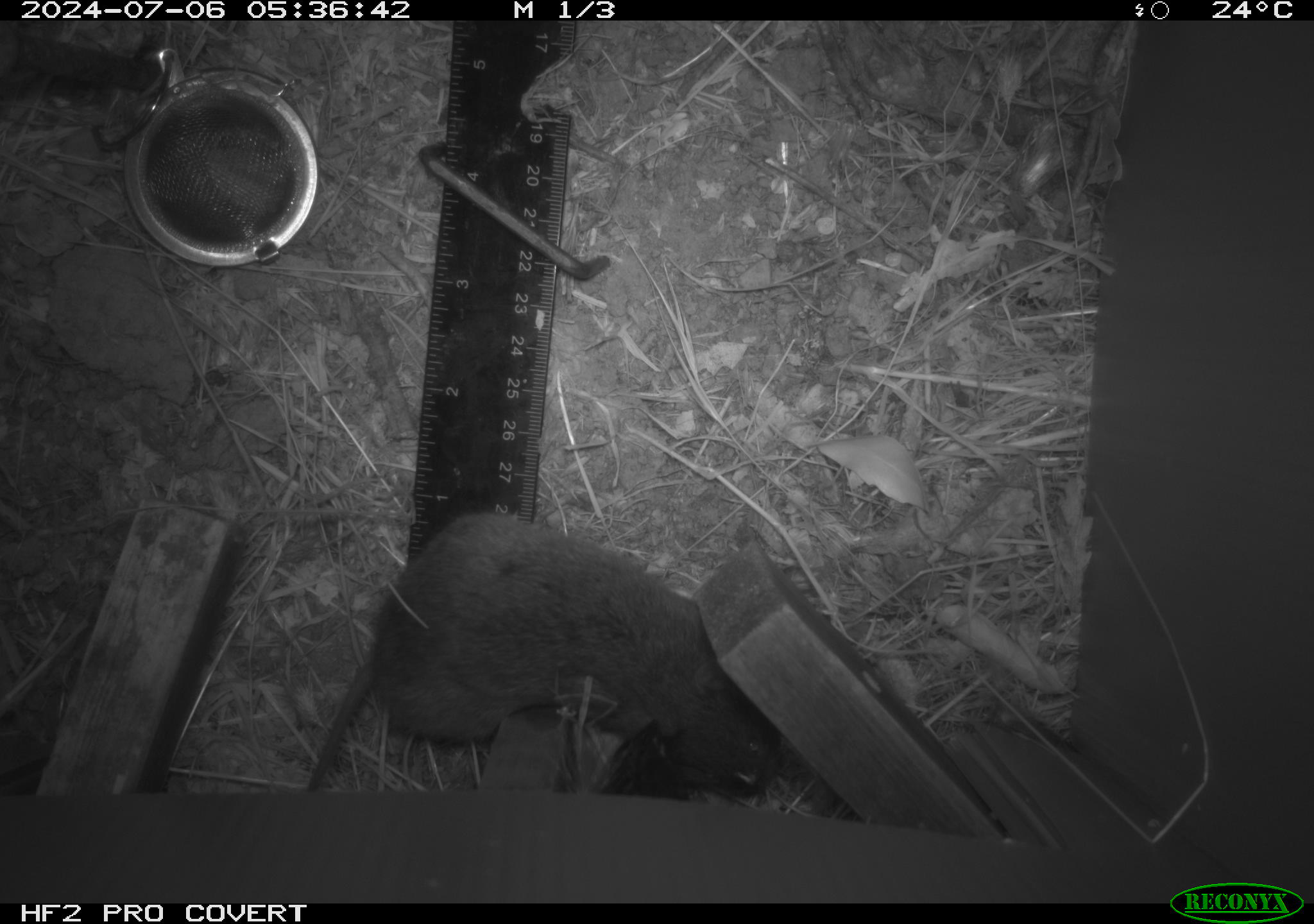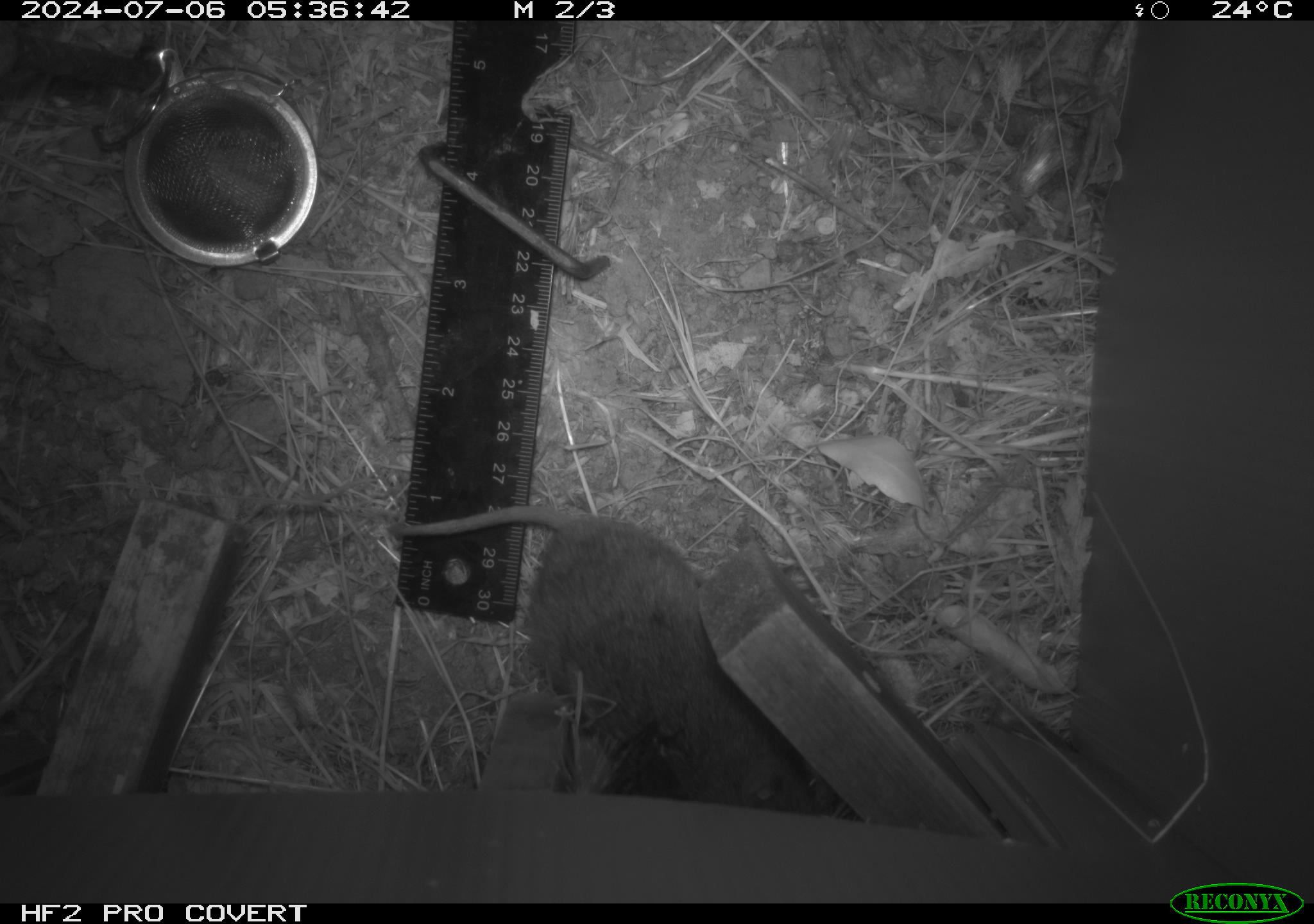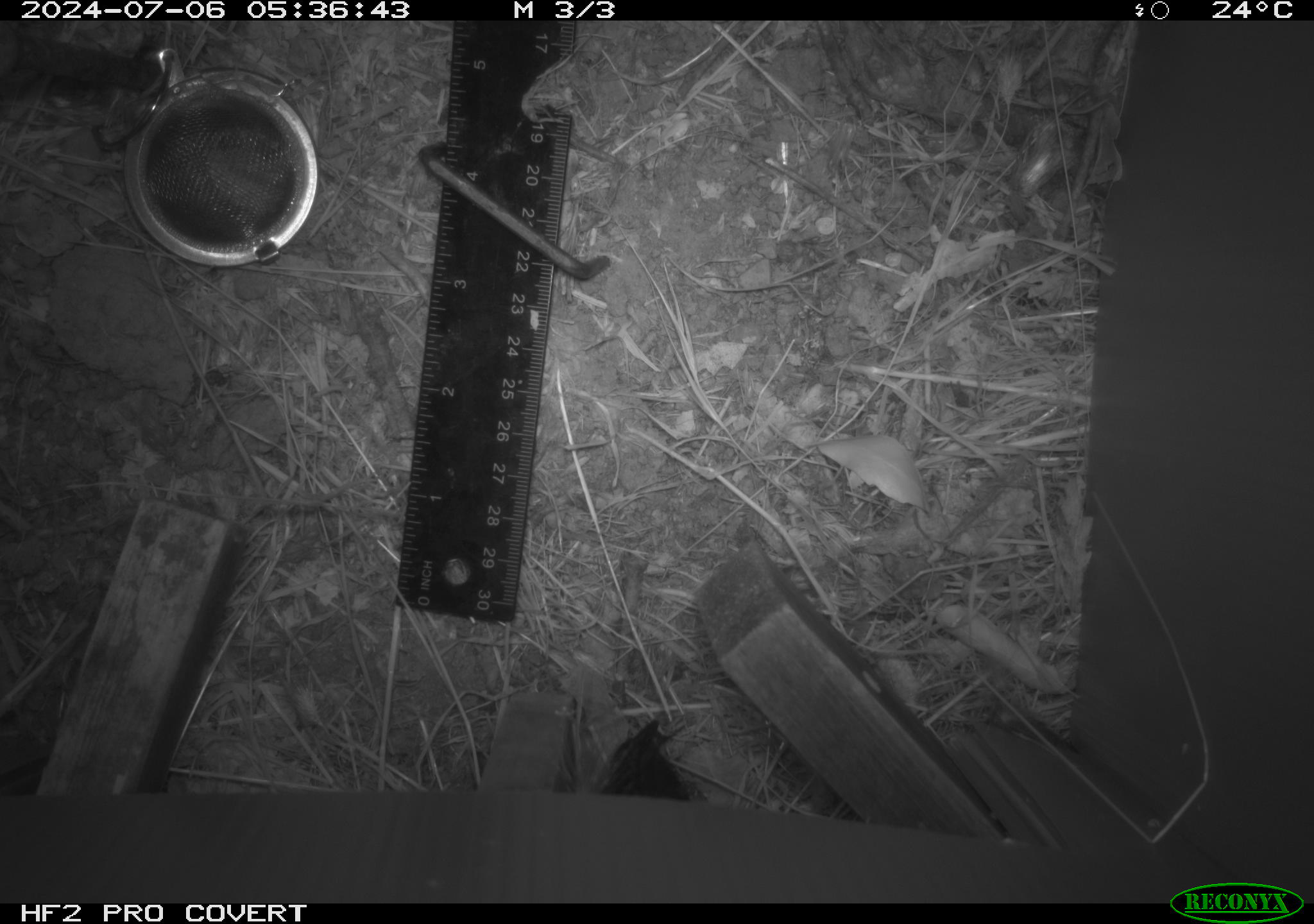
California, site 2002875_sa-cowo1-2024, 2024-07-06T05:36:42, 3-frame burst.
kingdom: Animalia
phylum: Chordata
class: Mammalia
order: Rodentia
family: Cricetidae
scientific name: Arvicolinae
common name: voles, lemmings, and muskrats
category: arvicolinae subfamily